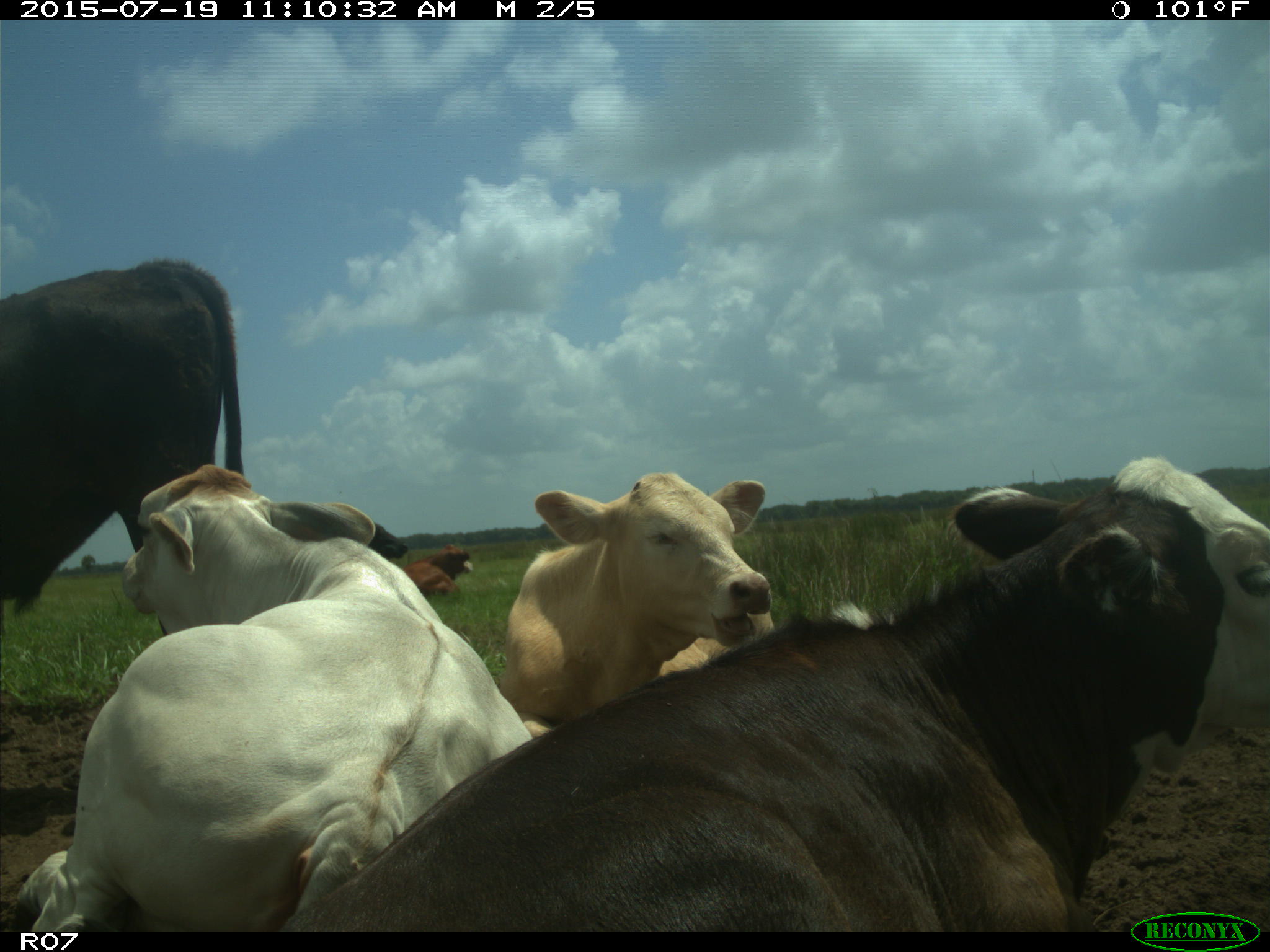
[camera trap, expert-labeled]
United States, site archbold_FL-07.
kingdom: Animalia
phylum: Chordata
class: Mammalia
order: Artiodactyla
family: Bovidae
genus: Bos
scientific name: Bos taurus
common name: domestic cow